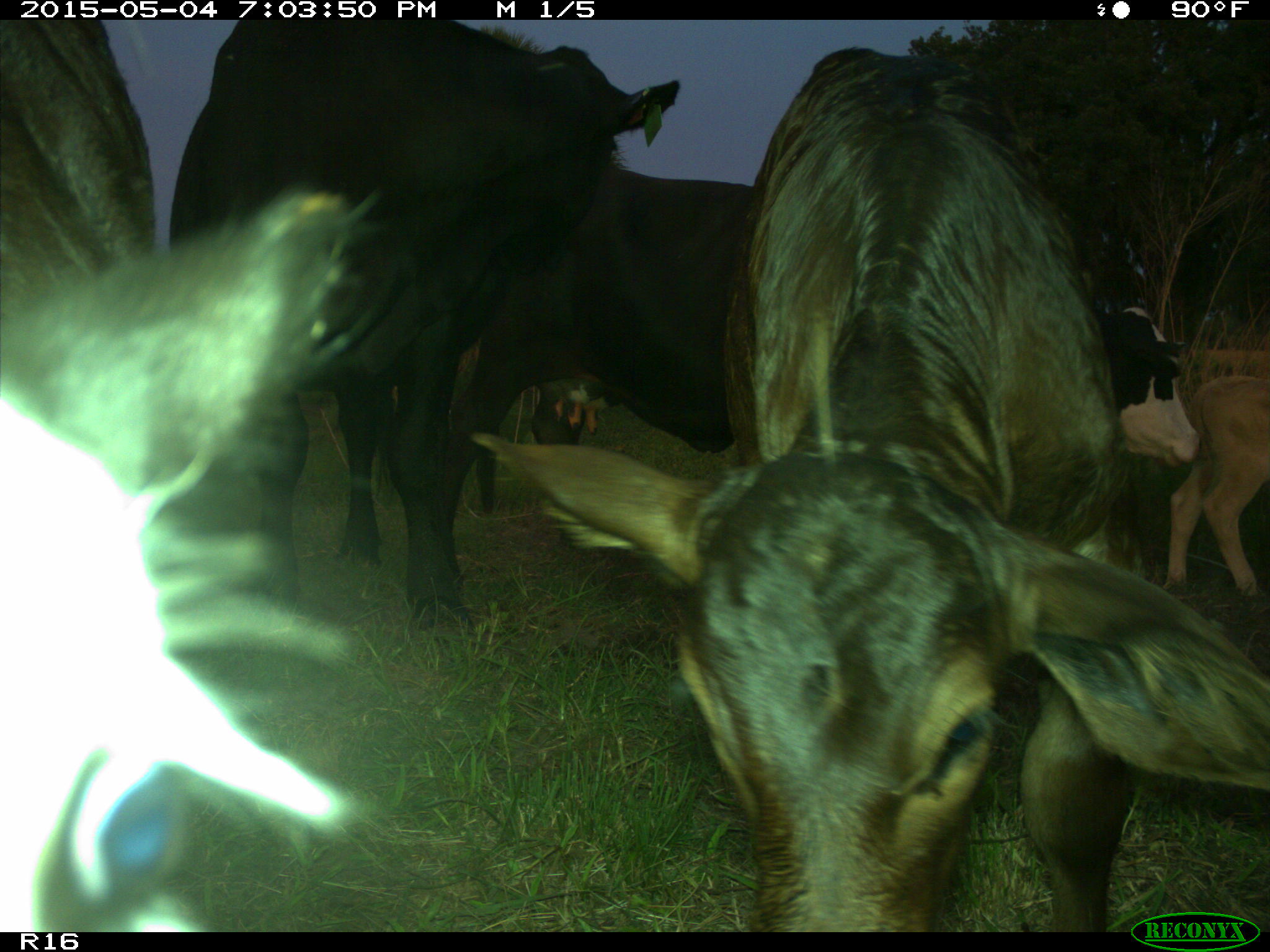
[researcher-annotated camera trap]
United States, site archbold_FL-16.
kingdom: Animalia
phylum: Chordata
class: Mammalia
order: Artiodactyla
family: Bovidae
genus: Bos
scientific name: Bos taurus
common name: domestic cow